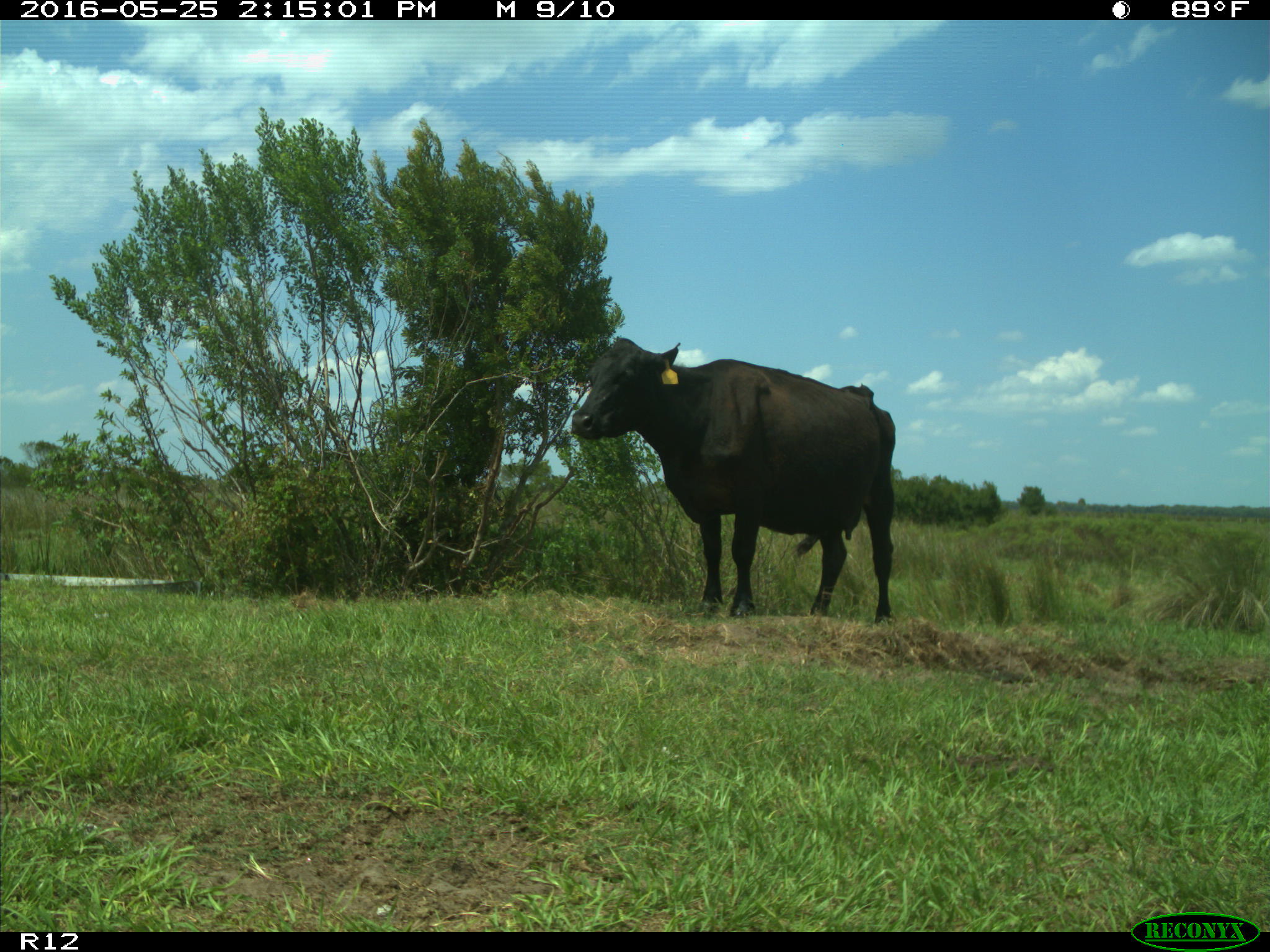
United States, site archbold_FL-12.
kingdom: Animalia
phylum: Chordata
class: Mammalia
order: Artiodactyla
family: Bovidae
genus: Bos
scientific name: Bos taurus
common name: domestic cow